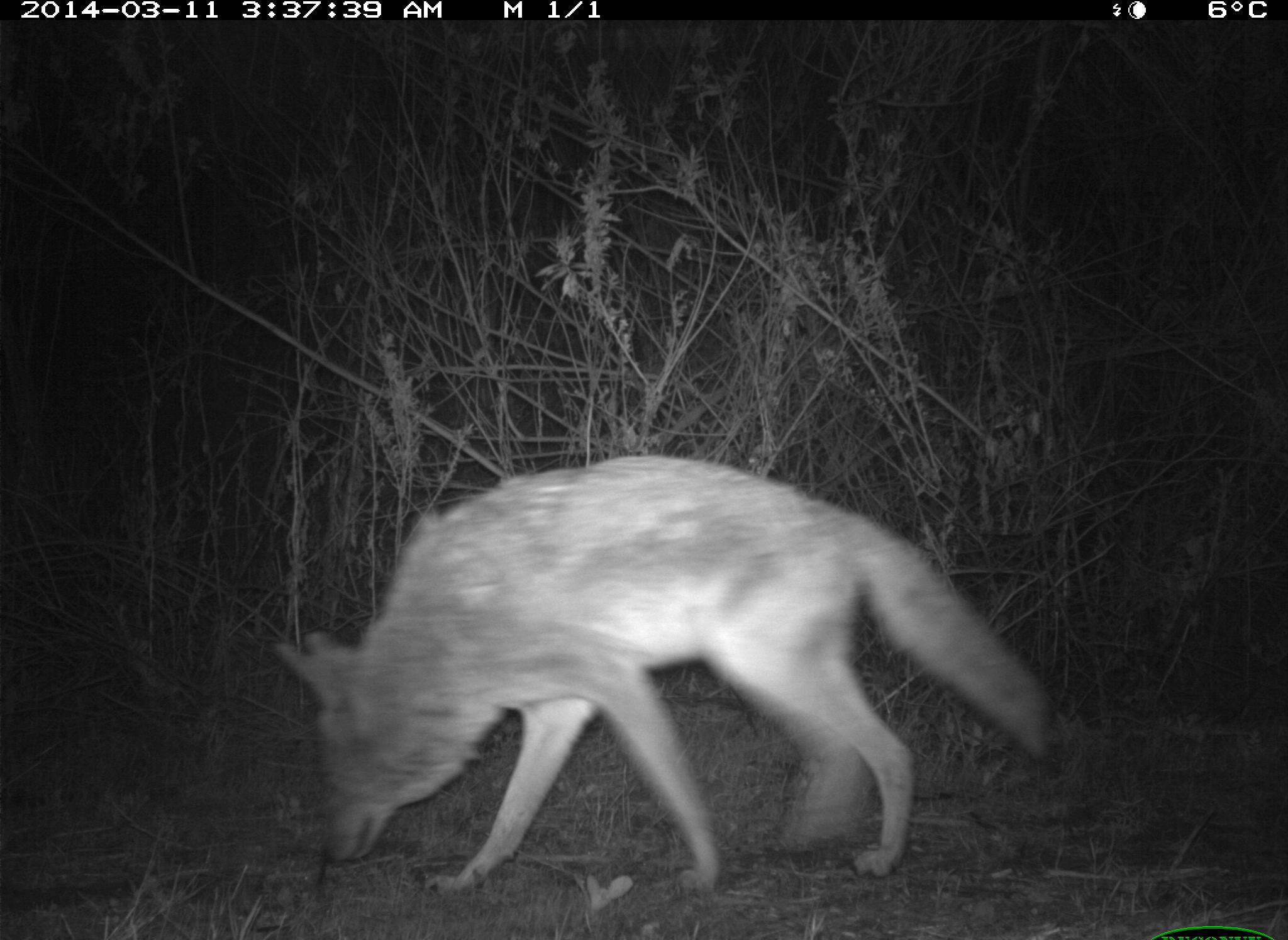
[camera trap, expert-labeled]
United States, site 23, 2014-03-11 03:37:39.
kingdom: Animalia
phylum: Chordata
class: Mammalia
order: Carnivora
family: Canidae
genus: Canis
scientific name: Canis latrans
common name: coyote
Coyote (Canis latrans).